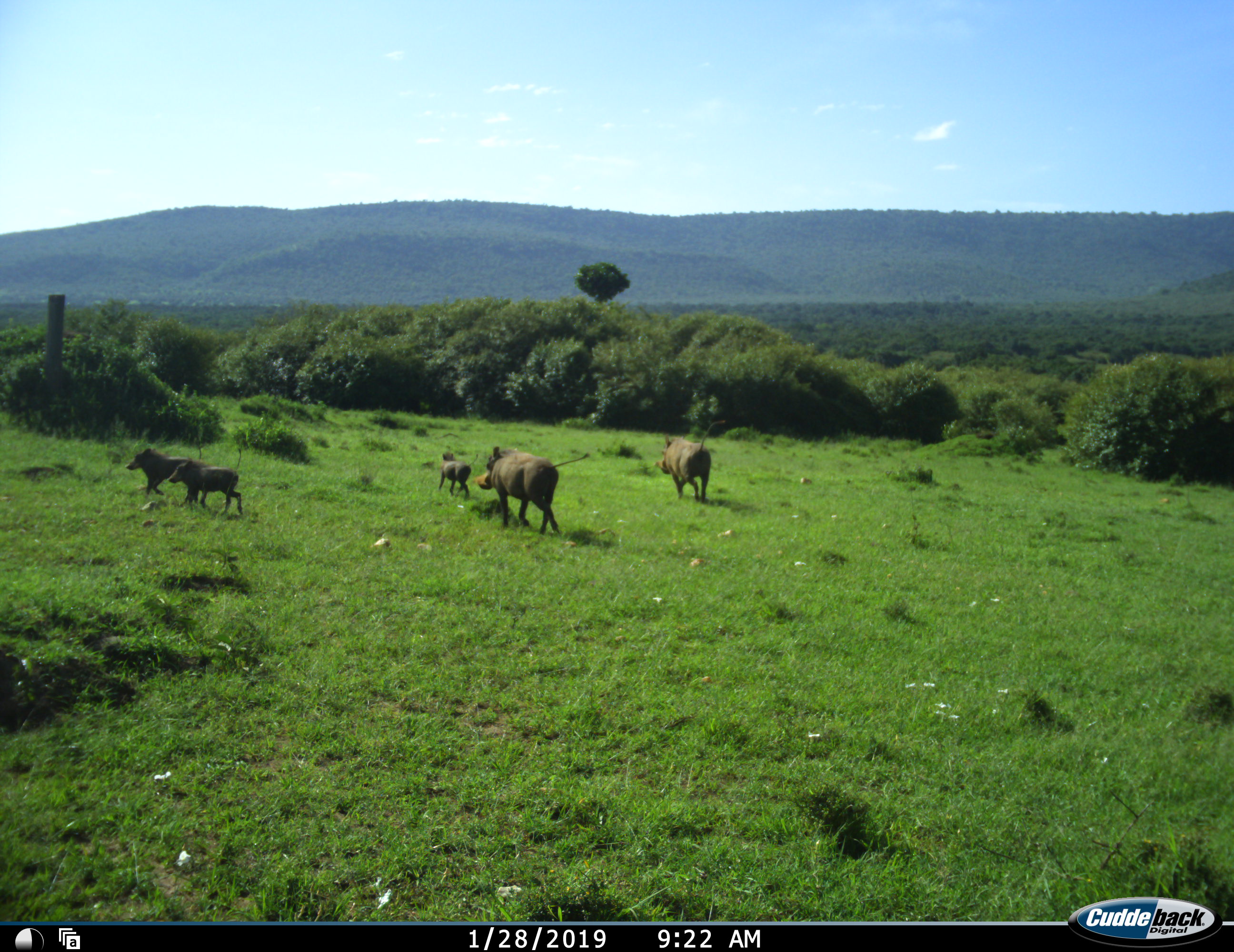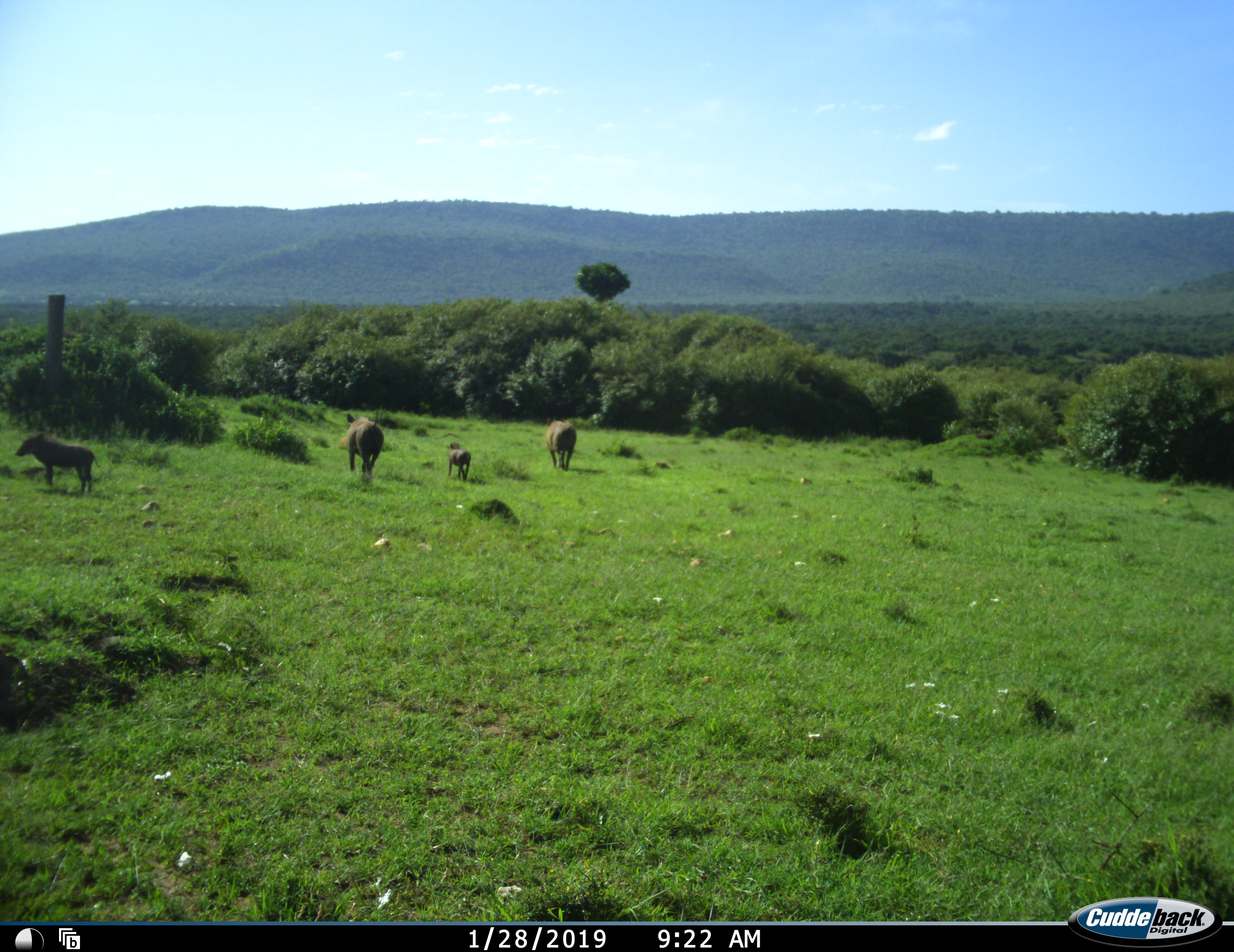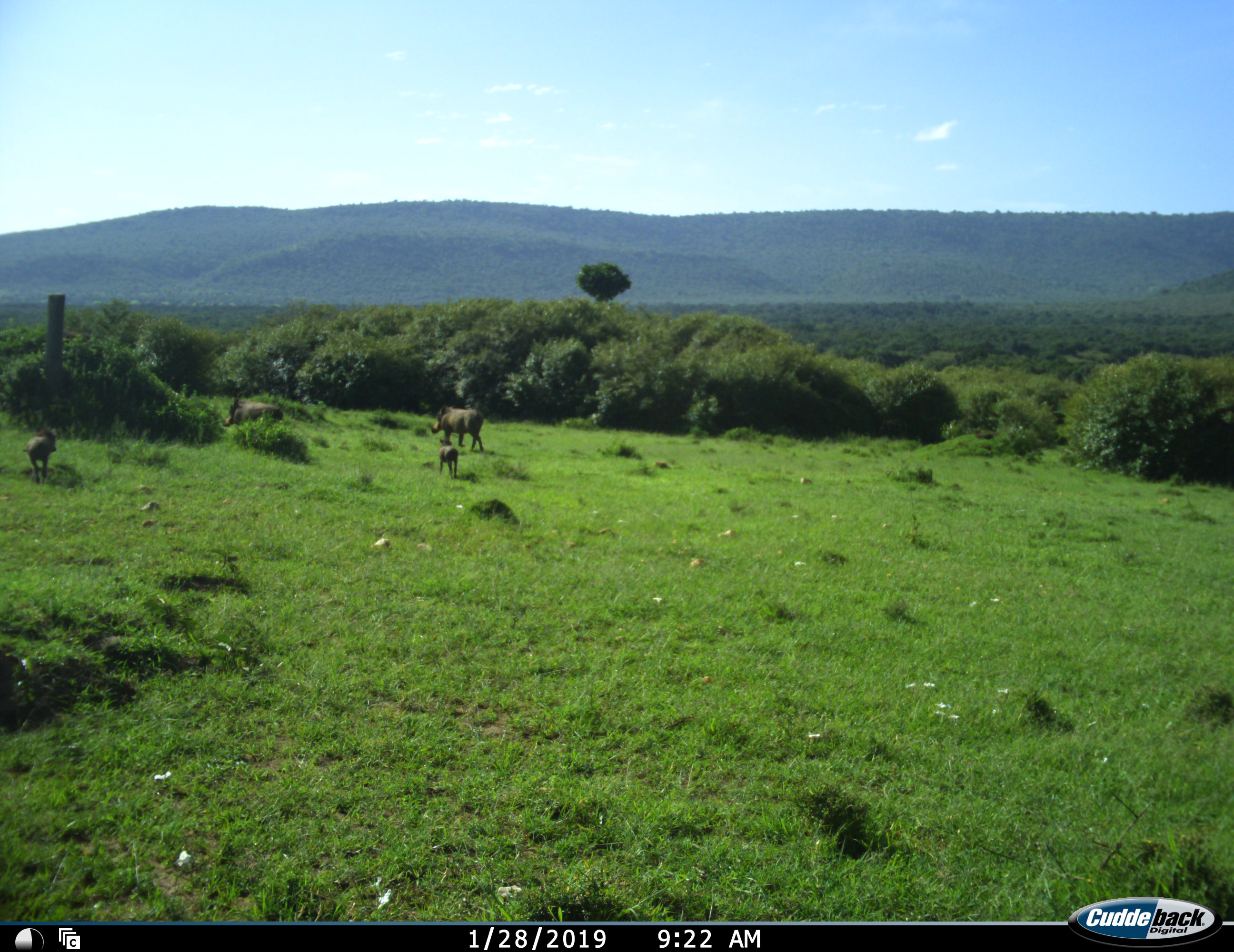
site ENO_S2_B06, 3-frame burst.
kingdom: Animalia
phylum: Chordata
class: Mammalia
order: Artiodactyla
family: Suidae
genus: Phacochoerus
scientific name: Phacochoerus africanus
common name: warthog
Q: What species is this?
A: Warthog (Phacochoerus africanus).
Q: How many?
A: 5.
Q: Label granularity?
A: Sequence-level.